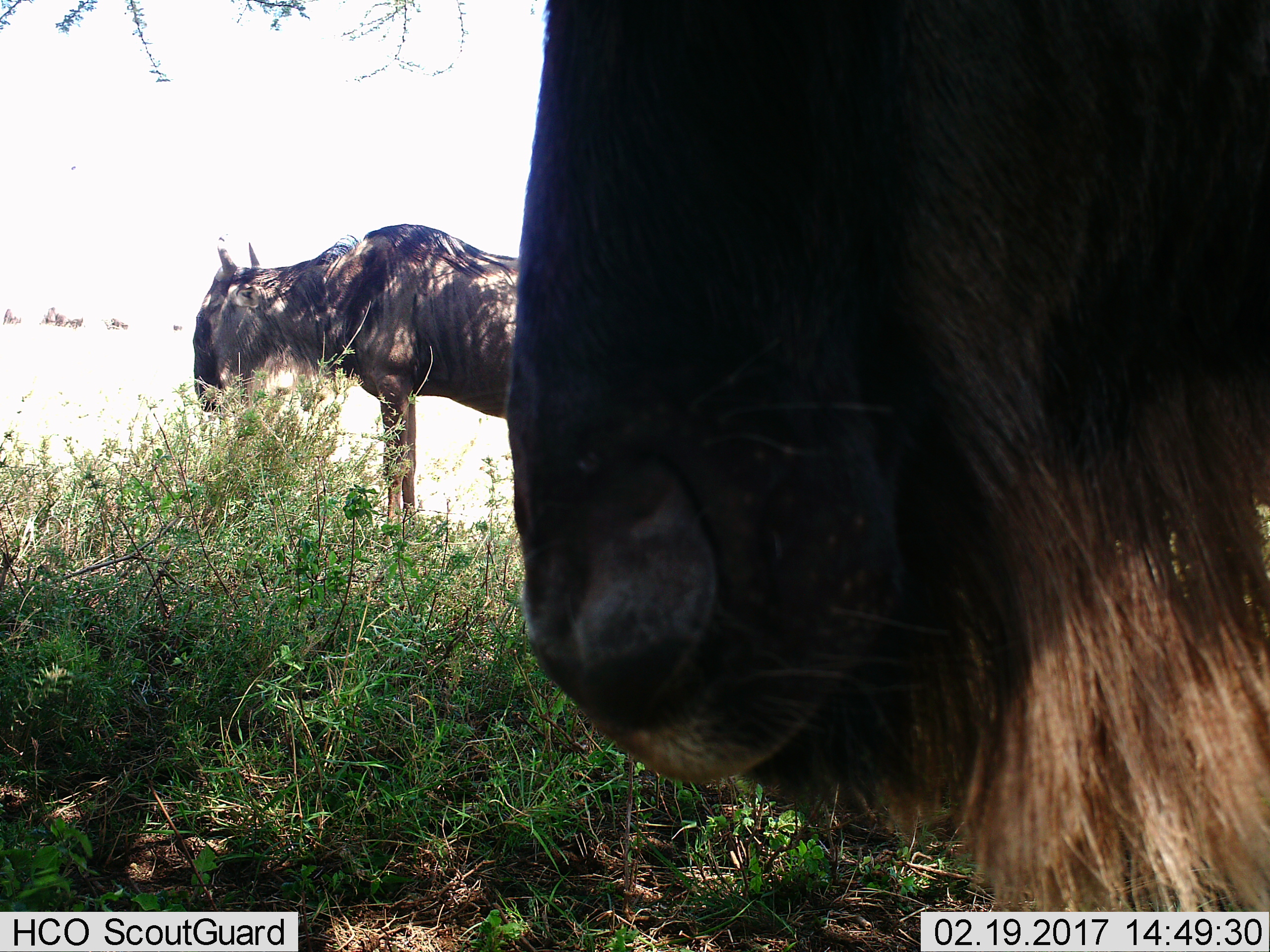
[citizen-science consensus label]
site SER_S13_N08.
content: unidentified animal